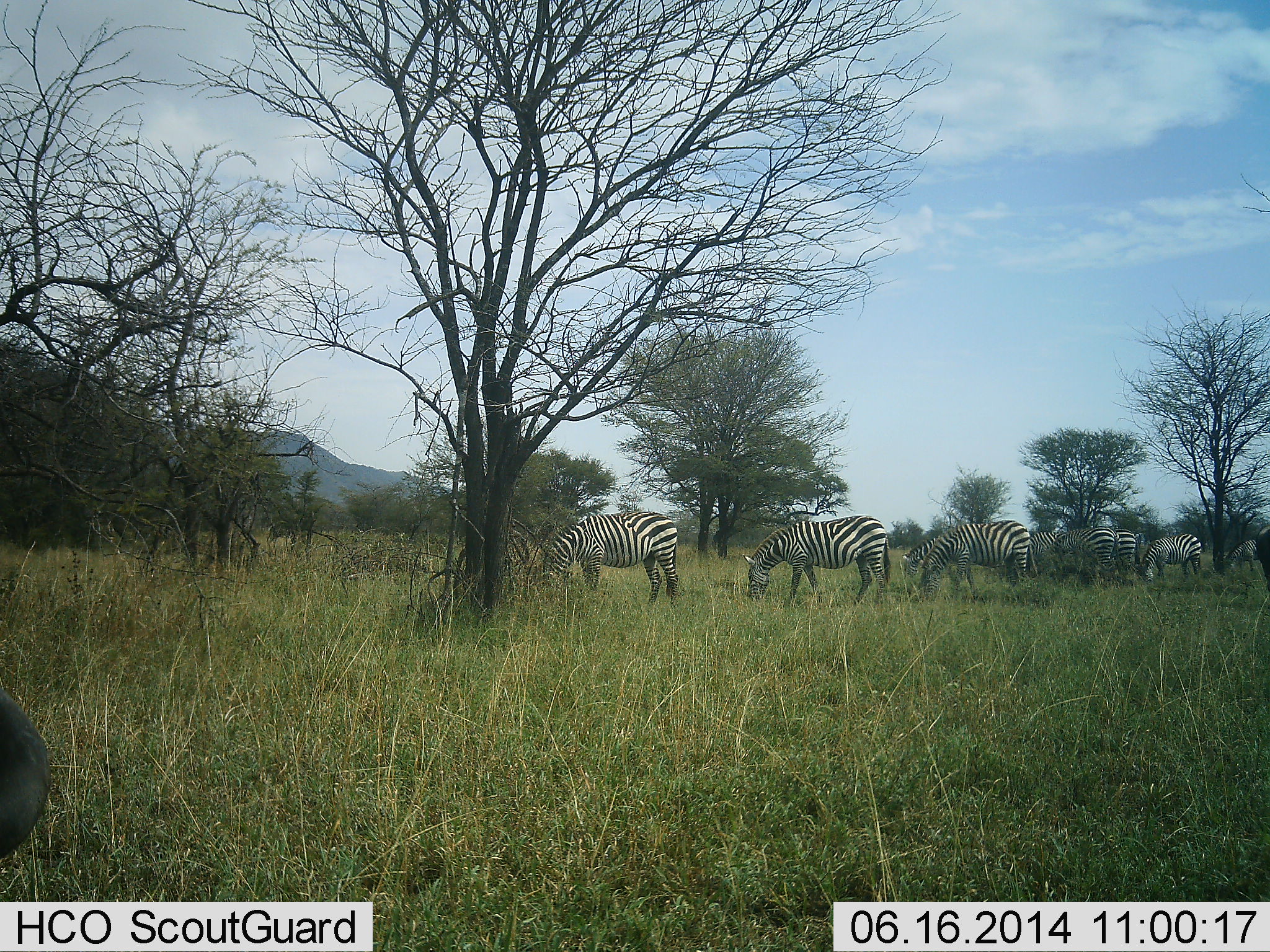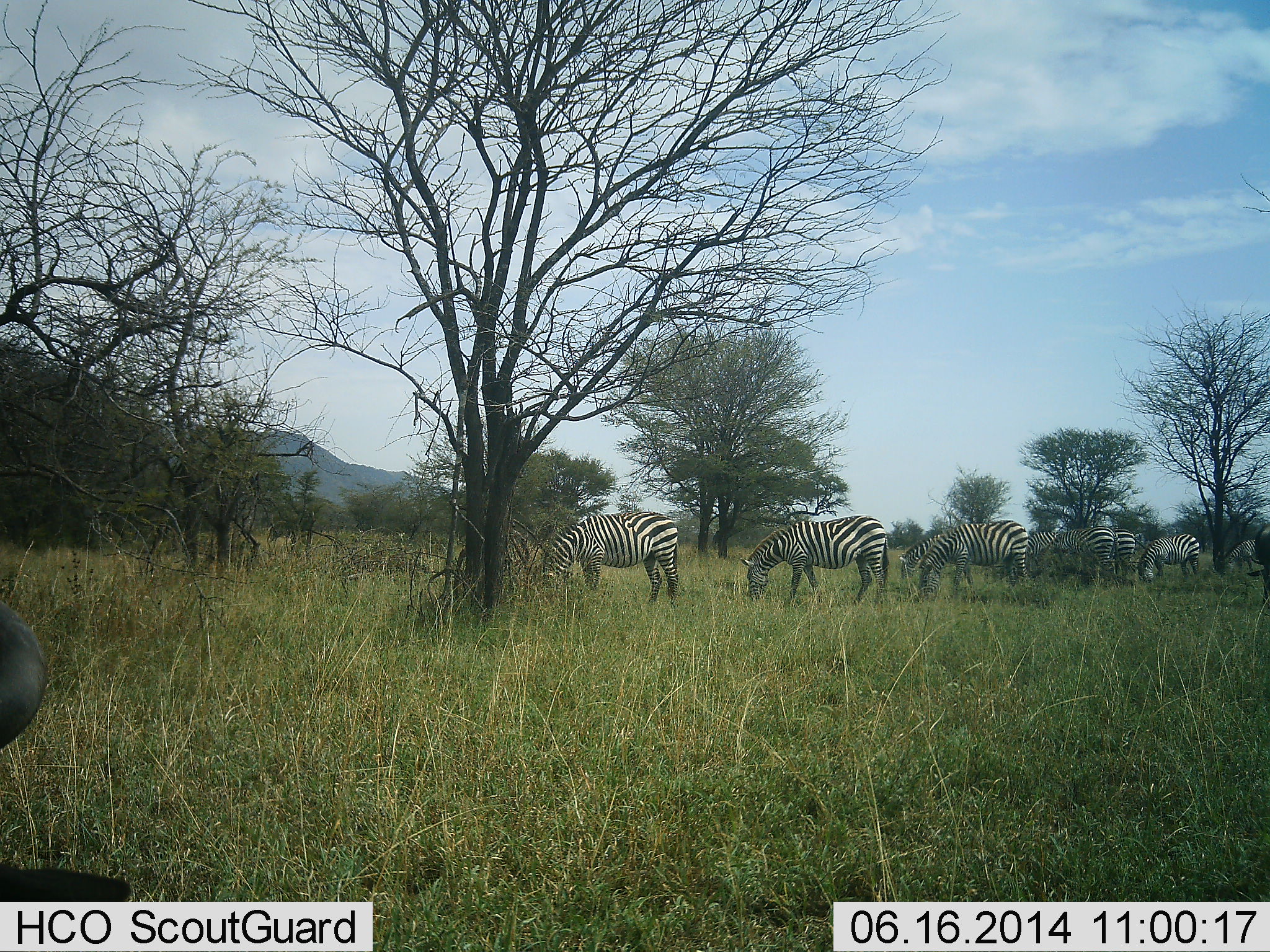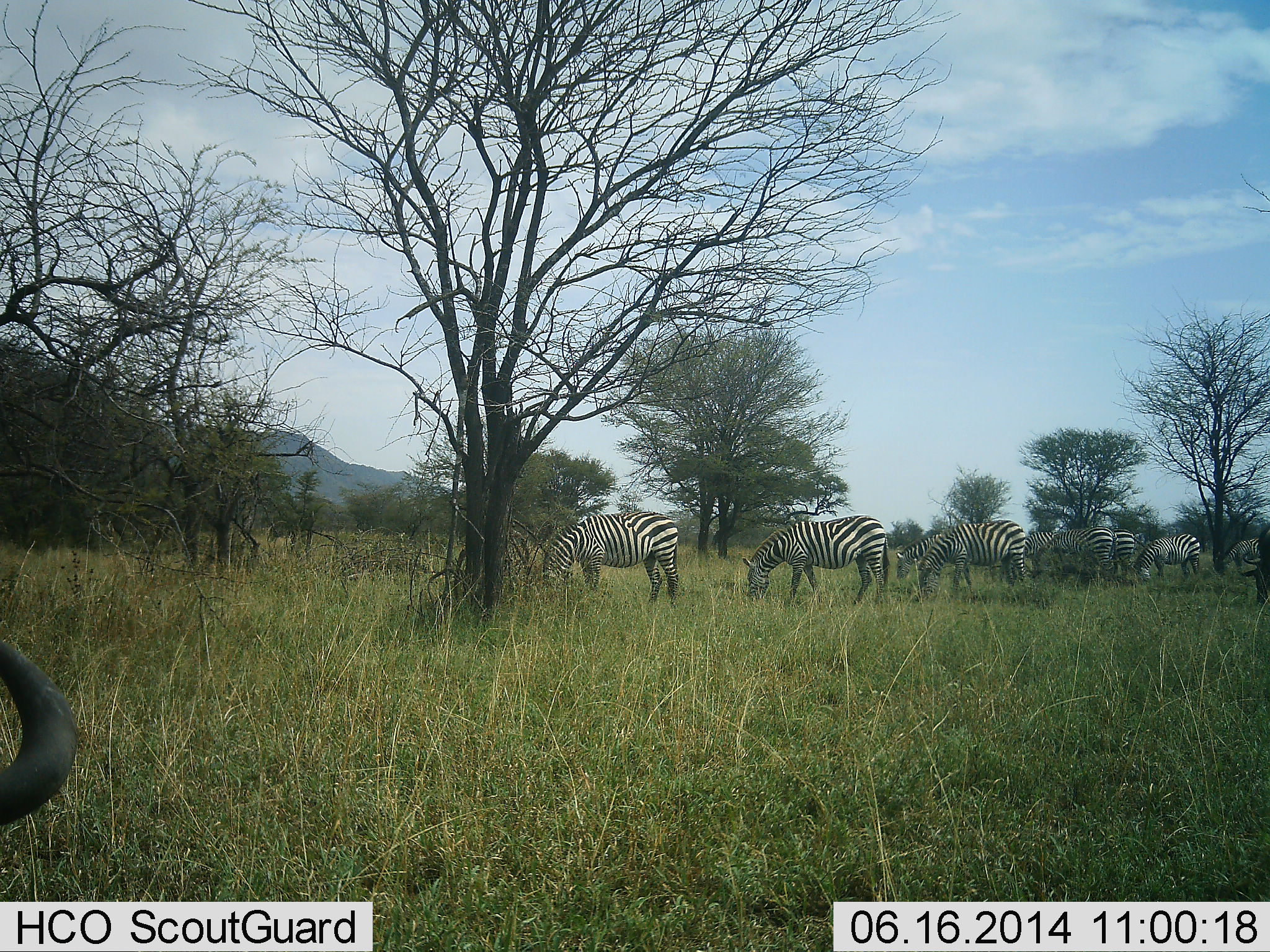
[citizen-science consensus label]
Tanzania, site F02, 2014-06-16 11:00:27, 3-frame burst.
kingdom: Animalia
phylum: Chordata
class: Mammalia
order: Artiodactyla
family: Bovidae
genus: Connochaetes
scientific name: Connochaetes taurinus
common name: blue wildebeest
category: wildebeest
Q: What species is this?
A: Wildebeest (blue wildebeest) (Connochaetes taurinus).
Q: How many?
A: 2.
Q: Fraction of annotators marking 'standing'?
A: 0%.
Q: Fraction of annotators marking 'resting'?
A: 50%.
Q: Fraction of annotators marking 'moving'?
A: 0%.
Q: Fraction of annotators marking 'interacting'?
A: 0%.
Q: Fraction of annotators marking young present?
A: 0%.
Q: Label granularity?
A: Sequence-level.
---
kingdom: Animalia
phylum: Chordata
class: Mammalia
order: Perissodactyla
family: Equidae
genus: Equus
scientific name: Equus quagga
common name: plains zebra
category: zebra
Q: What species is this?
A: Zebra (plains zebra) (Equus quagga).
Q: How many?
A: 8.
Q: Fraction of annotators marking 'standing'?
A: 18%.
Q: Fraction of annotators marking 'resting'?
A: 0%.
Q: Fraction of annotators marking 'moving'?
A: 0%.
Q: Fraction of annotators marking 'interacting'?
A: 0%.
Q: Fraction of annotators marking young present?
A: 0%.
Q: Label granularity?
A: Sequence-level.